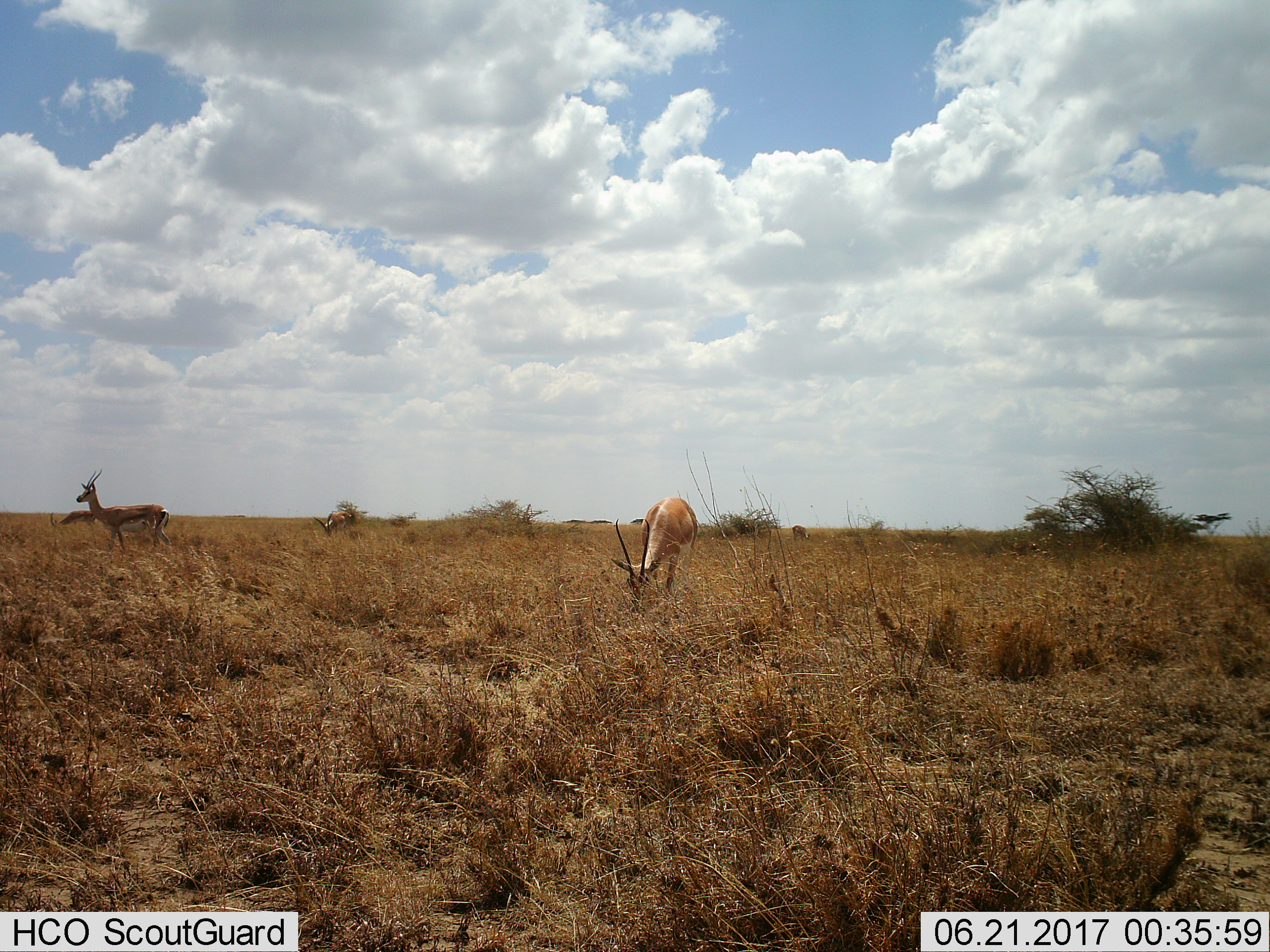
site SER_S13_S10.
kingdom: Animalia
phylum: Chordata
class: Mammalia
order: Artiodactyla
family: Bovidae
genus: Eudorcas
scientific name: Eudorcas thomsonii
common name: thomson's gazelle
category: gazellethomsons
Gazellethomsons (thomson's gazelle) (Eudorcas thomsonii), count 4. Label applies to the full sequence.